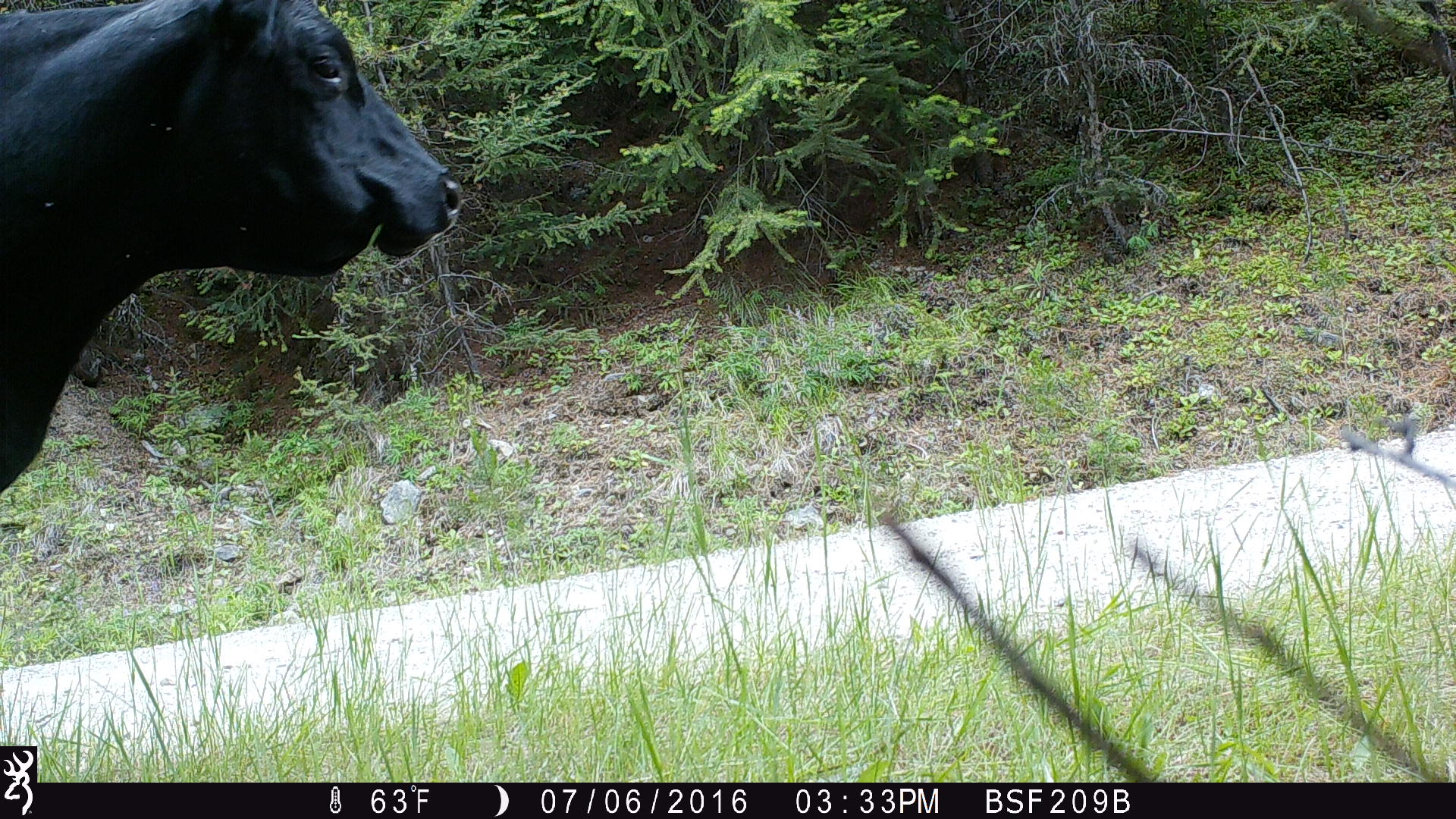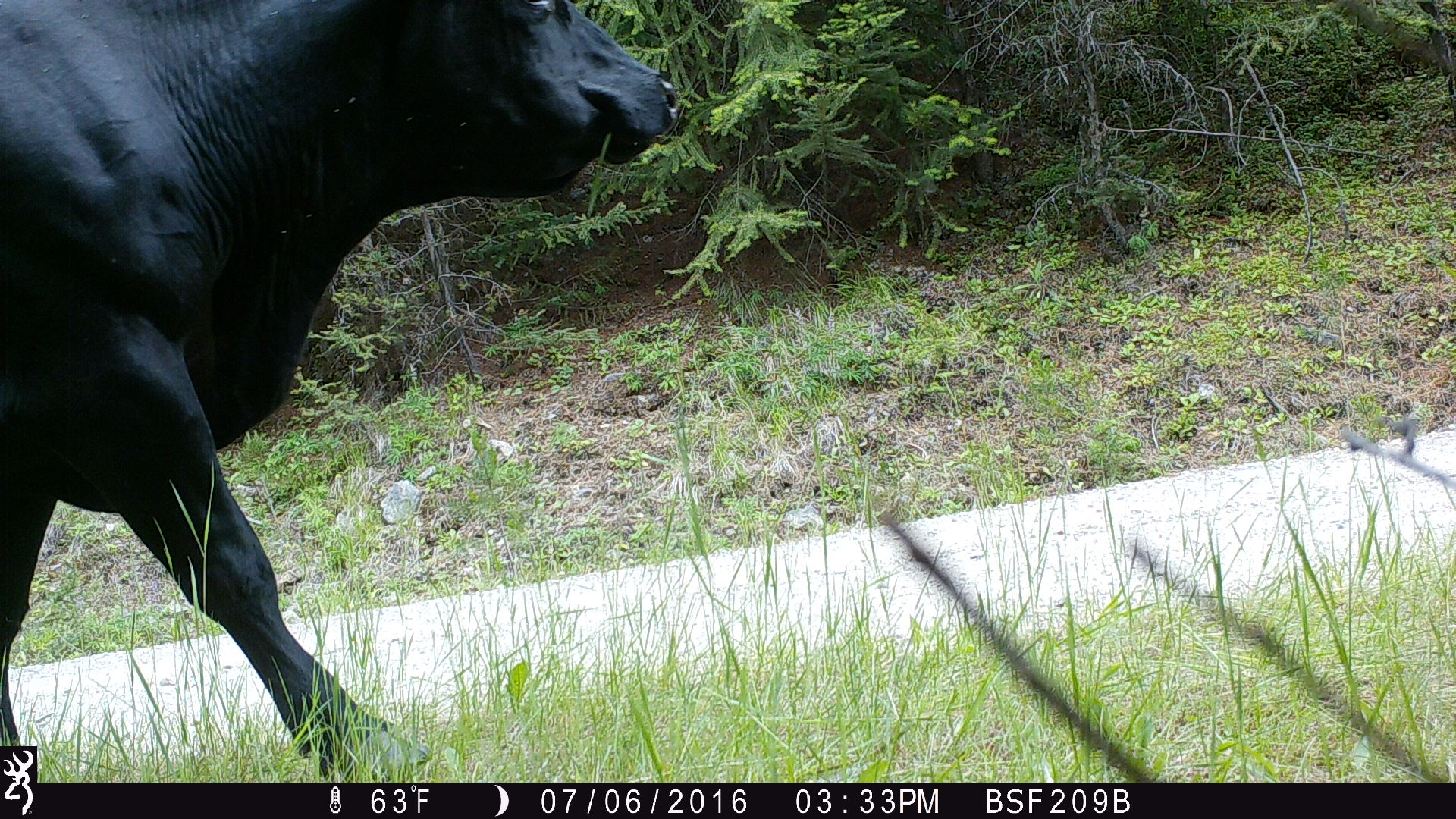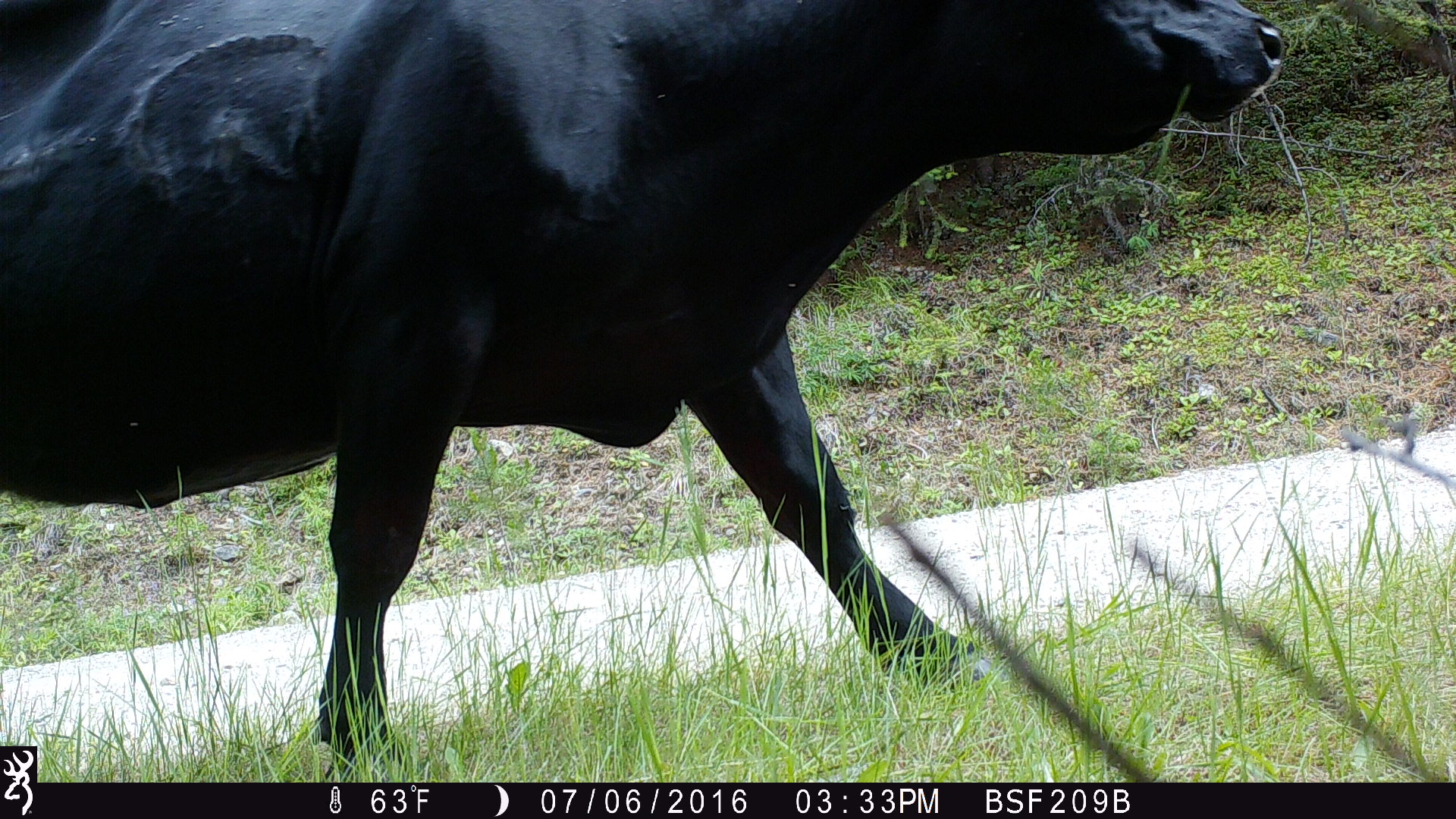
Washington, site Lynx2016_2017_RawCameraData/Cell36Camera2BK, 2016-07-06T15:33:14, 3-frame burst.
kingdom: Animalia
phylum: Chordata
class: Mammalia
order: Artiodactyla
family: Bovidae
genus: Bos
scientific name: Bos taurus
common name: domestic cattle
Domestic cattle (Bos taurus). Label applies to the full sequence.